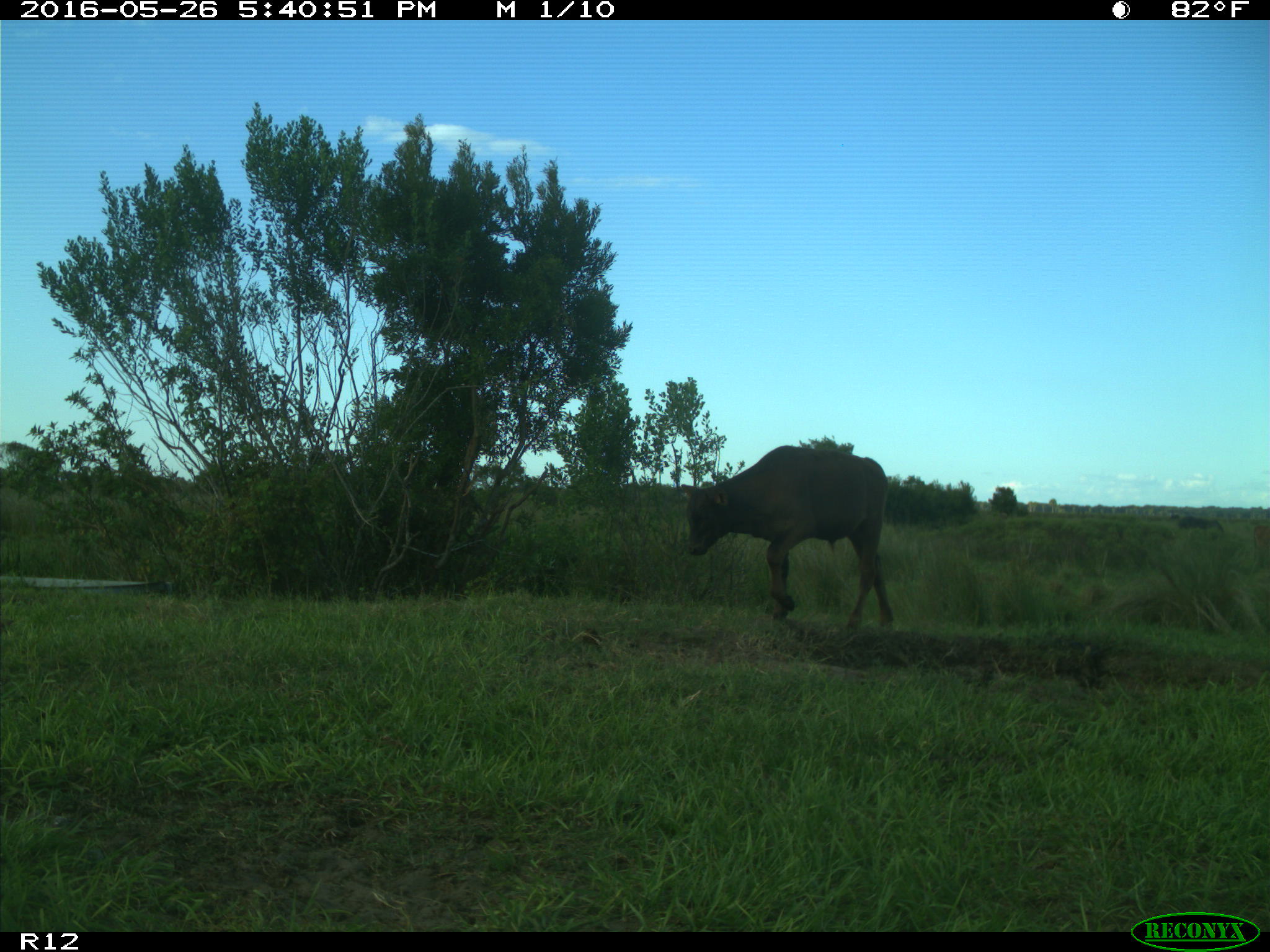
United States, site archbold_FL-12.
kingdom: Animalia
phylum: Chordata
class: Mammalia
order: Artiodactyla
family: Bovidae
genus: Bos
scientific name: Bos taurus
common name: domestic cow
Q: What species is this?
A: Bos taurus (domestic cow).